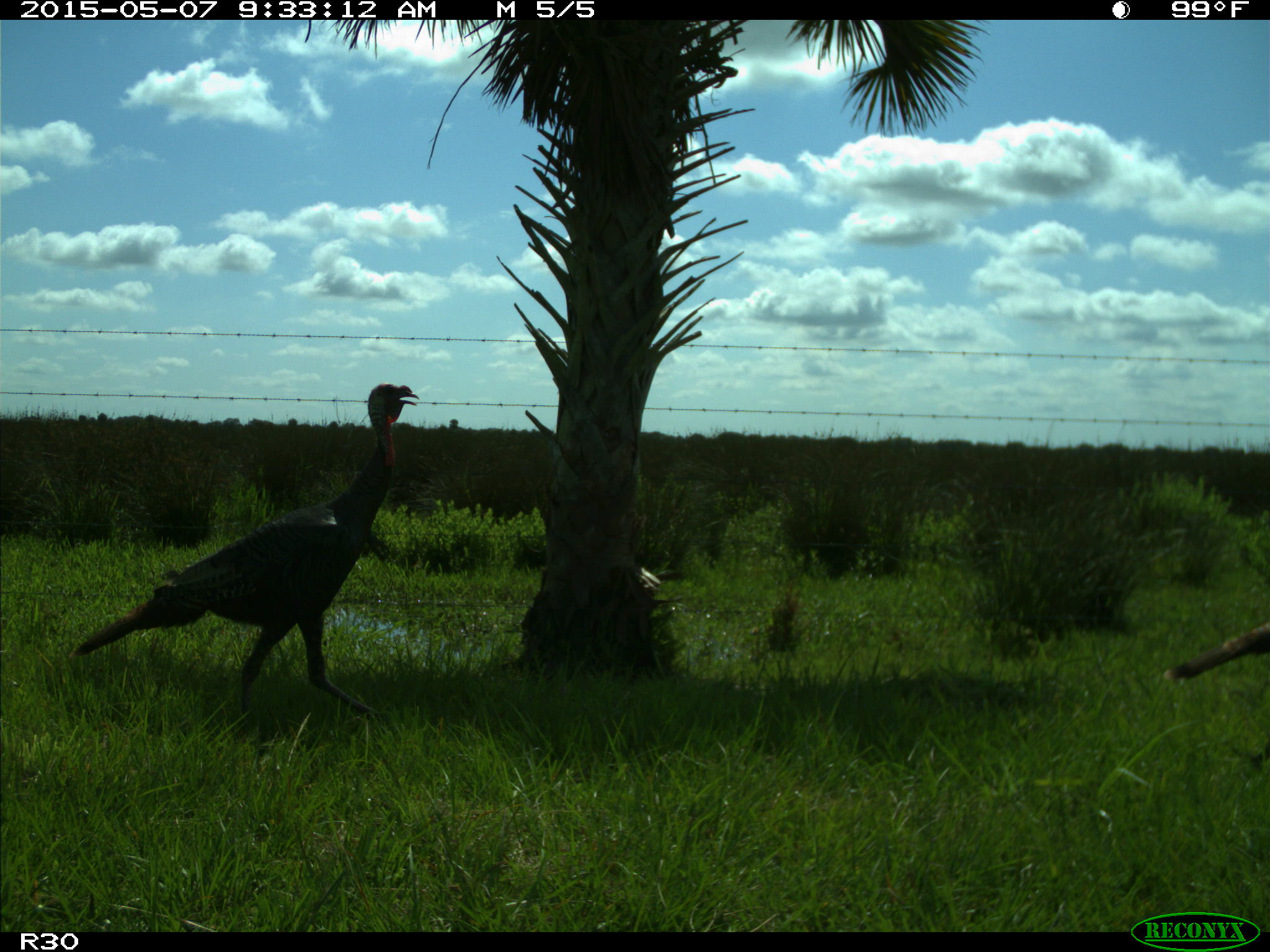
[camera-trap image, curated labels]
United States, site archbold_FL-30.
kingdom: Animalia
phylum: Chordata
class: Aves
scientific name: Aves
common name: birds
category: unidentified bird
Unidentified bird (birds) (Aves).